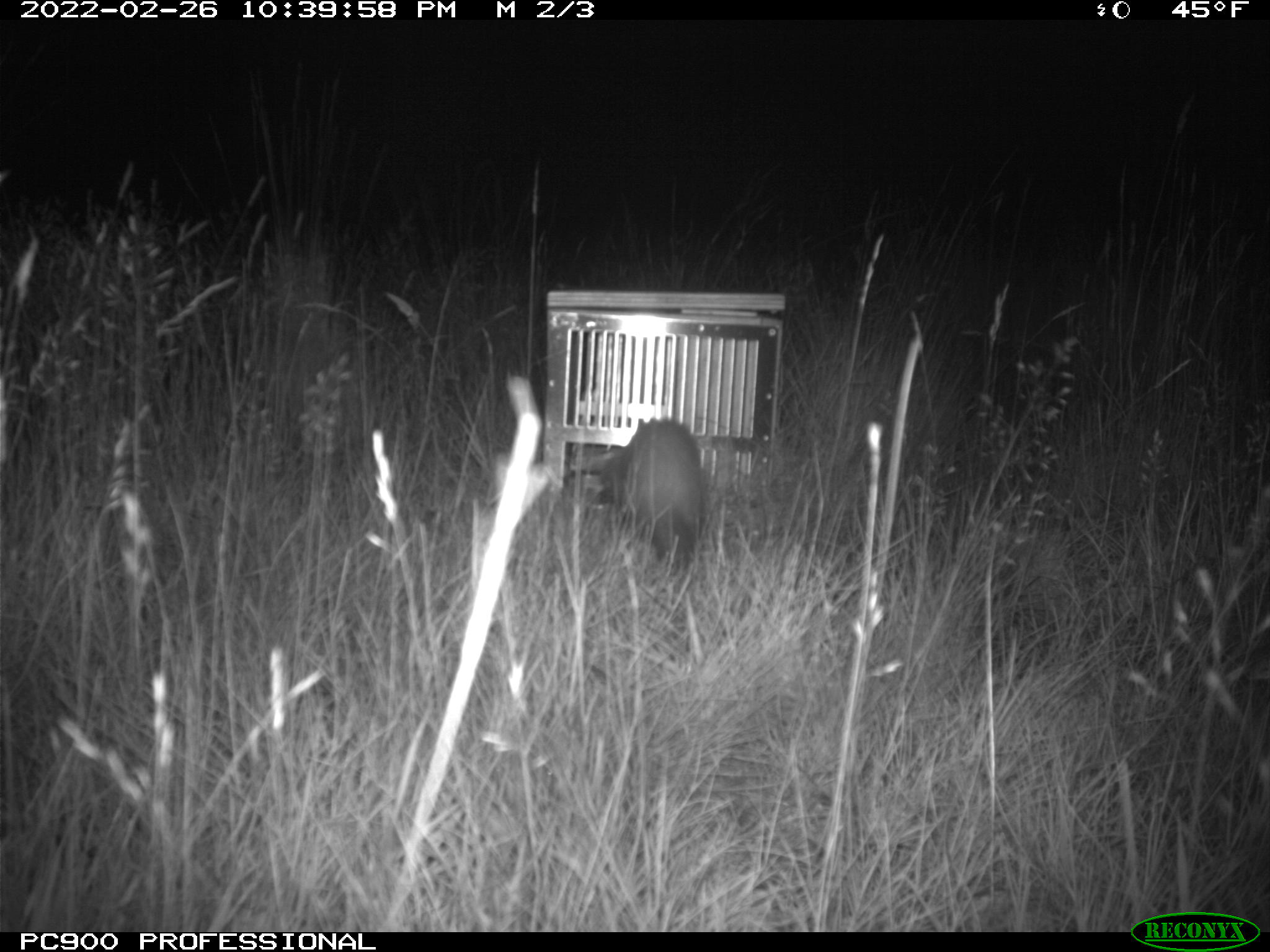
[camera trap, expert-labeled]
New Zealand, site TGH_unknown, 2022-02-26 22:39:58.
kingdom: Animalia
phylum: Chordata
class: Mammalia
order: Carnivora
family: Mustelidae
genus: Mustela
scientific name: Mustela furo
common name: ferret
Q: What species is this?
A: Ferret (Mustela furo).